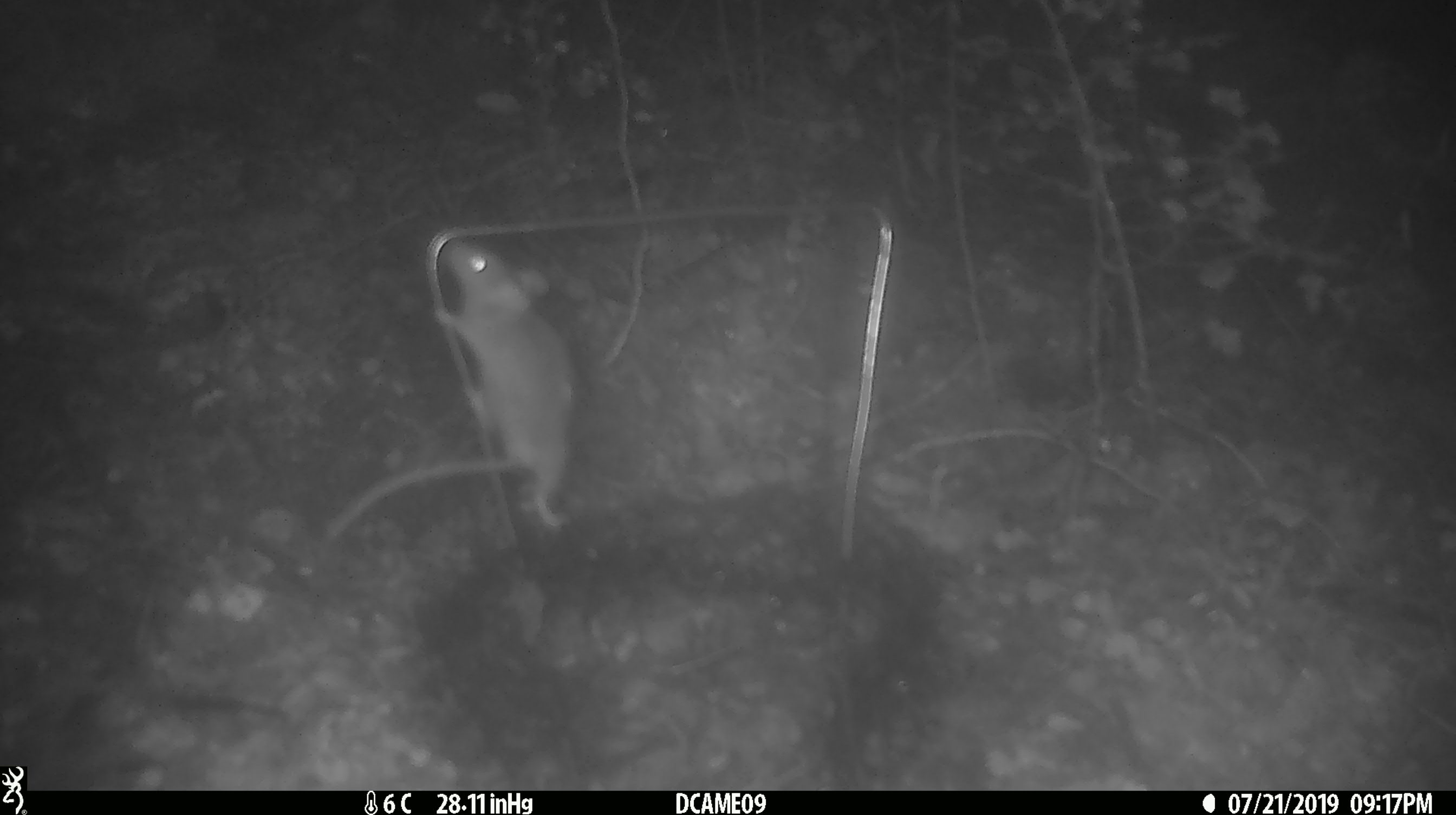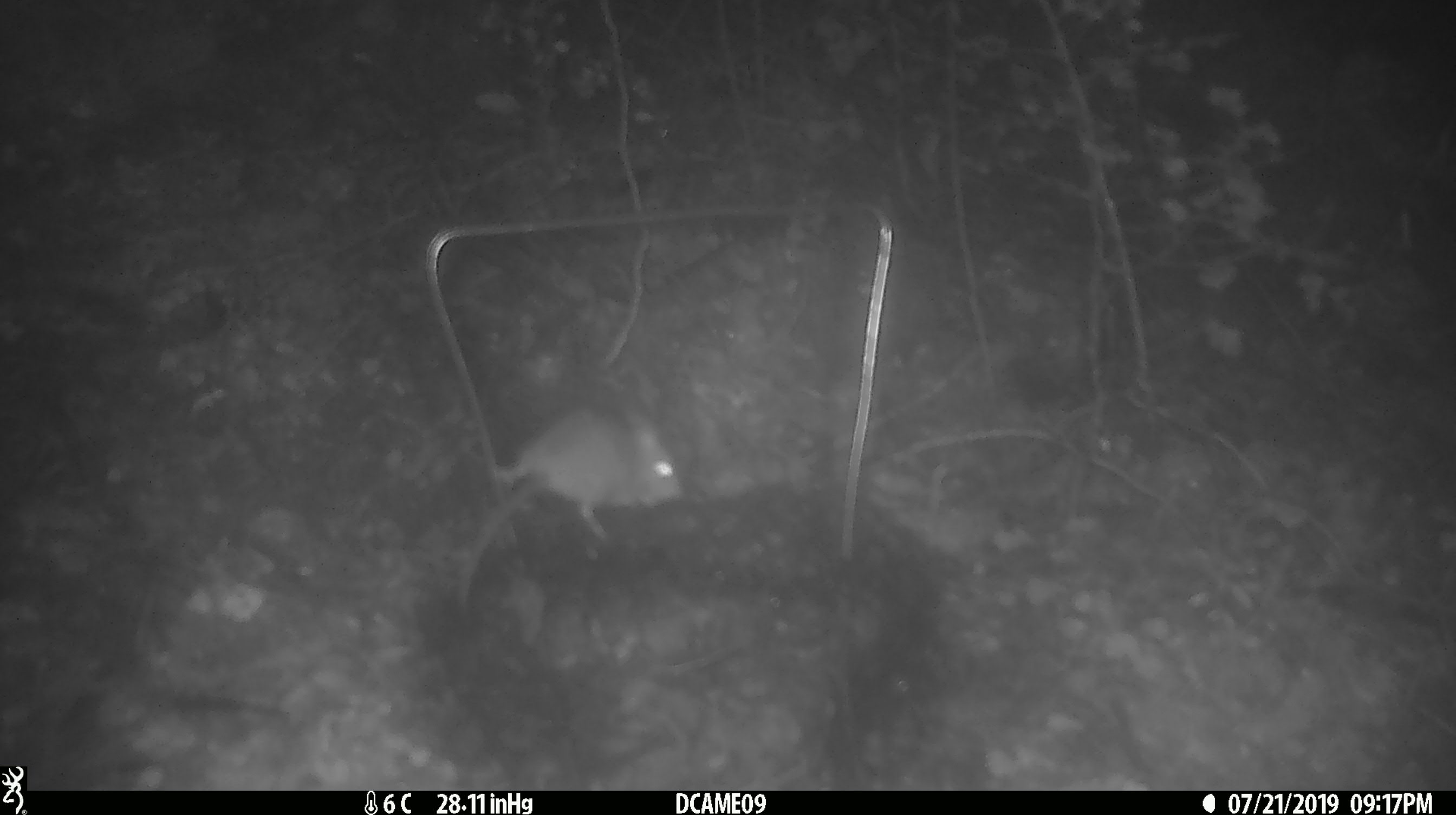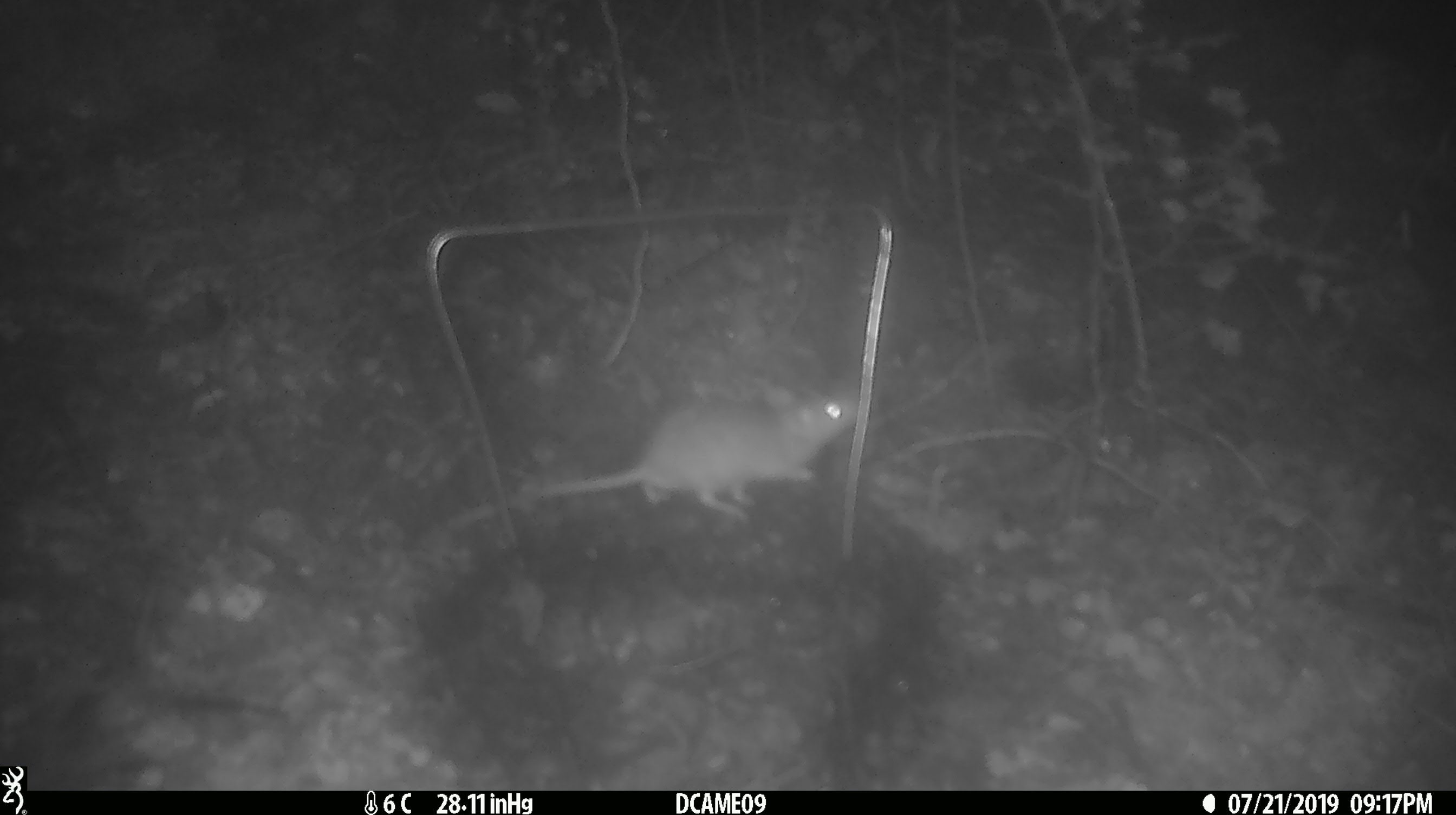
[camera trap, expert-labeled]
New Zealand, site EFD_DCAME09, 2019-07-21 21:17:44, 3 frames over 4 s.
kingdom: Animalia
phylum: Chordata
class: Mammalia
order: Rodentia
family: Muridae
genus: Mus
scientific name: Mus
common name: mouse